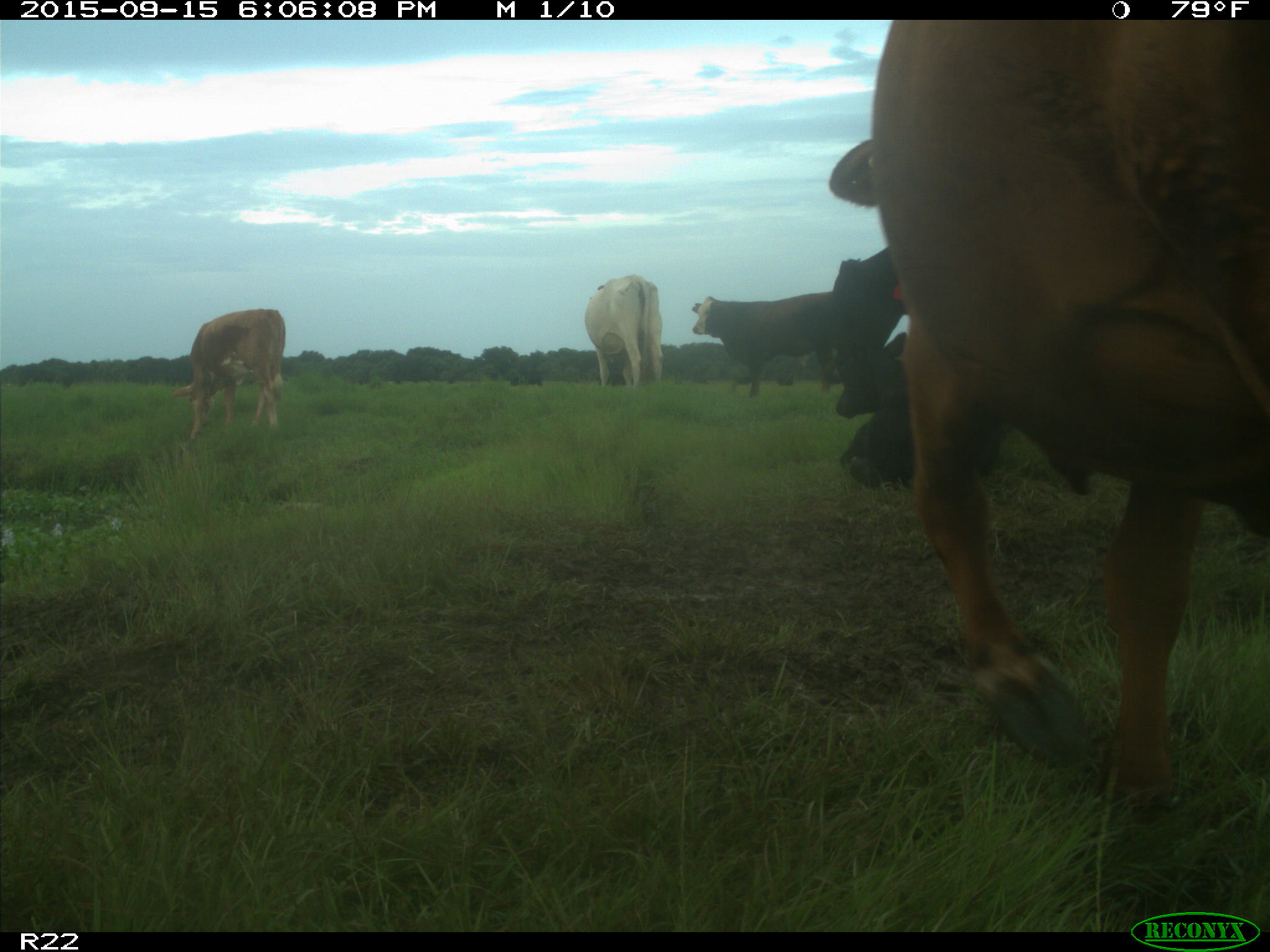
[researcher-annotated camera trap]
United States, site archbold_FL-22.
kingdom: Animalia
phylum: Chordata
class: Mammalia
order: Artiodactyla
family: Bovidae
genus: Bos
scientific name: Bos taurus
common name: domestic cow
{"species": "Bos taurus (domestic cow)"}